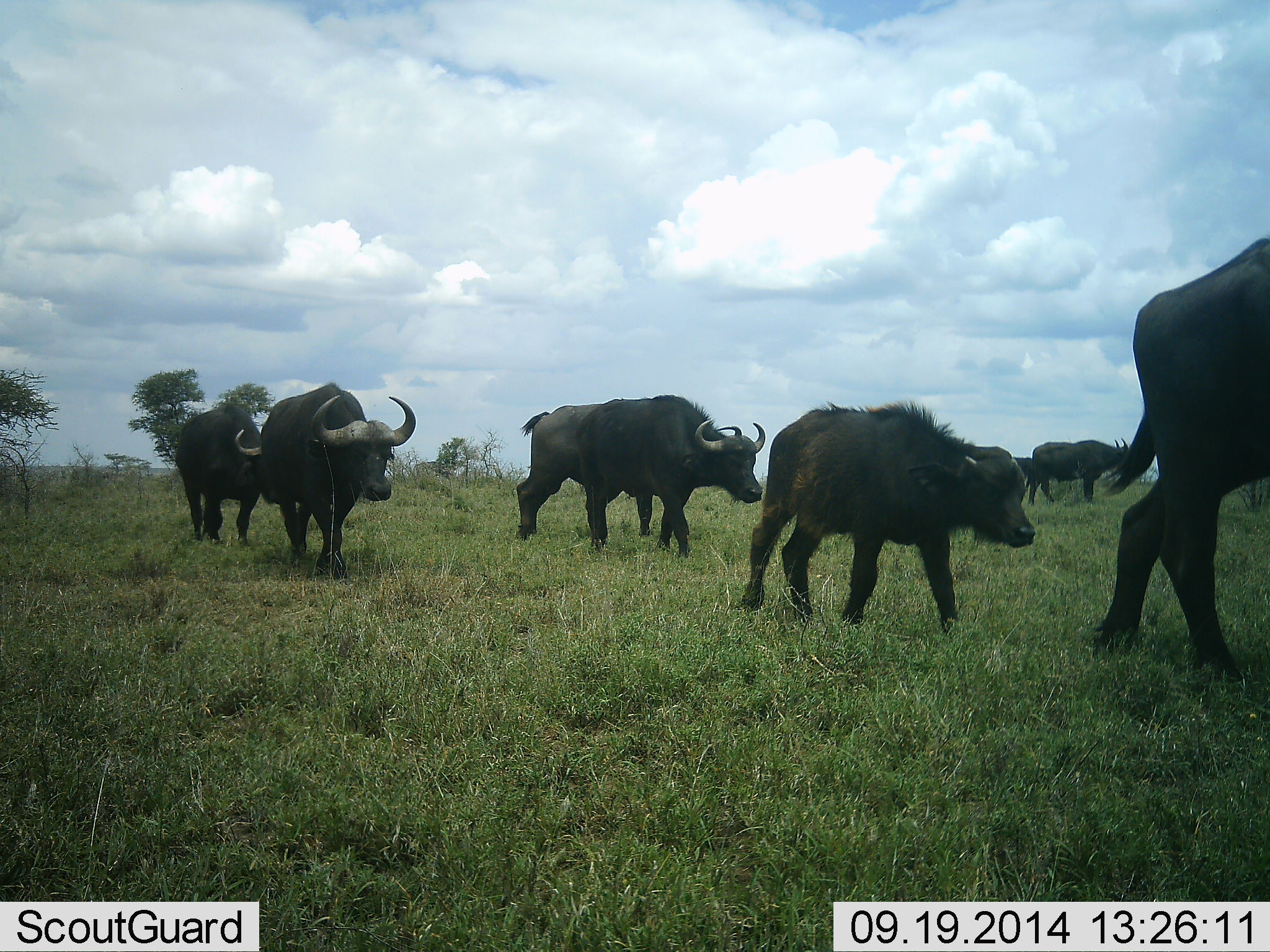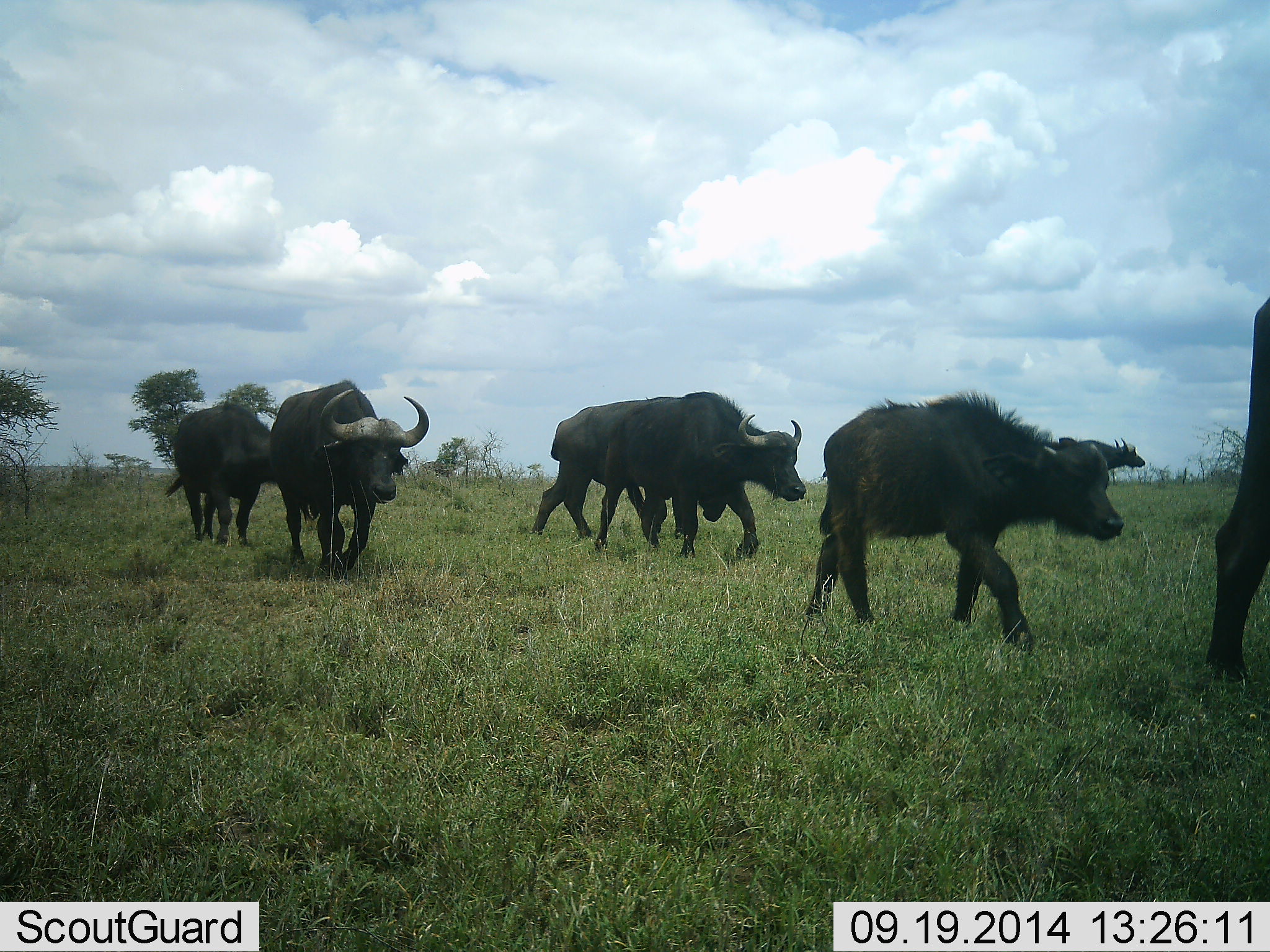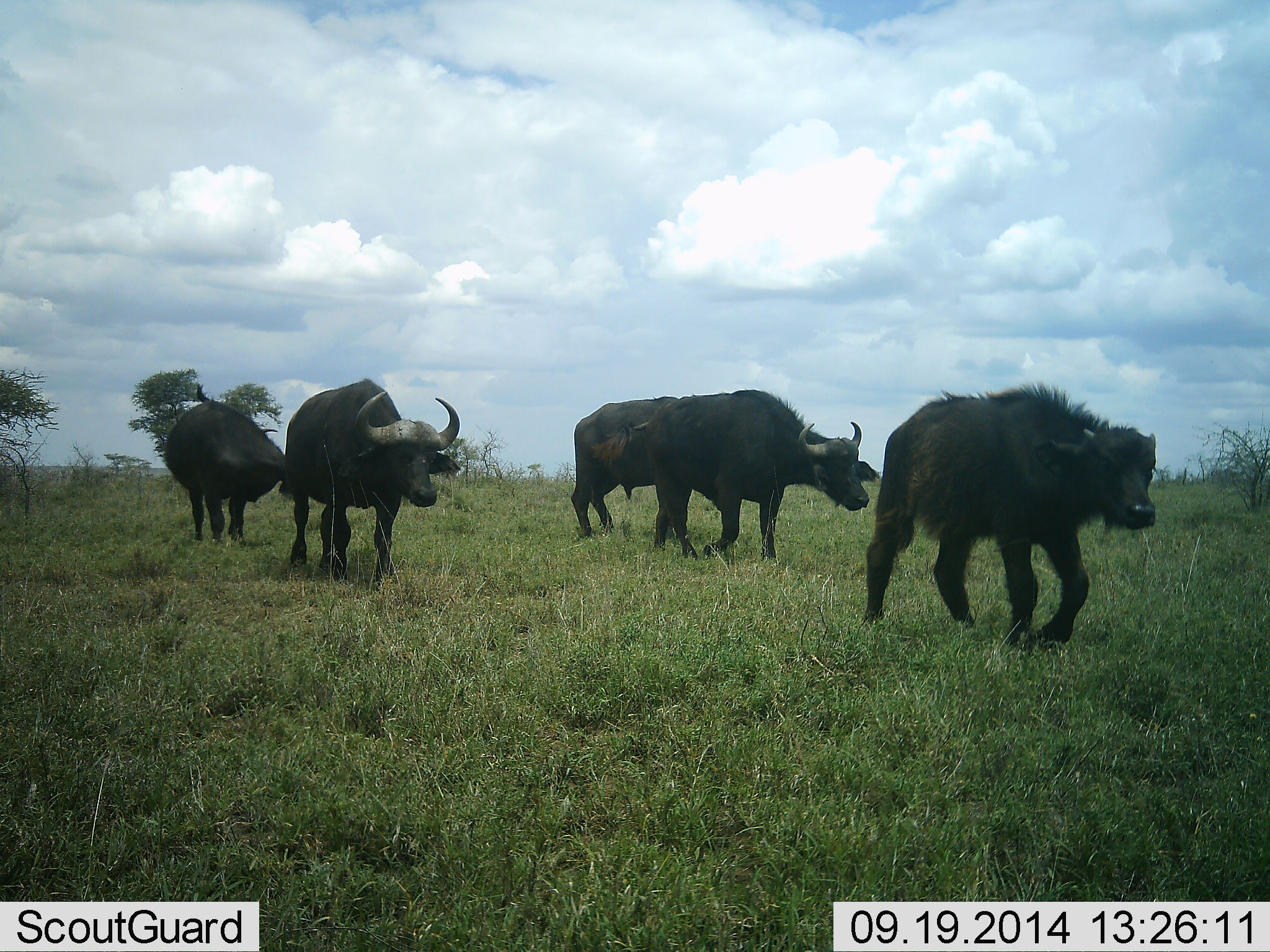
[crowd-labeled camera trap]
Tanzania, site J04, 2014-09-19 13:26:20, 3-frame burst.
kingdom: Animalia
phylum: Chordata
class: Mammalia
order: Artiodactyla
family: Bovidae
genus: Syncerus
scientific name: Syncerus caffer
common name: cape buffalo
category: buffalo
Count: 8.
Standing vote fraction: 20%.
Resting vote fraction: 0%.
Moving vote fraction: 100%.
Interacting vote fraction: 0%.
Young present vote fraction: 60%.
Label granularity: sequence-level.